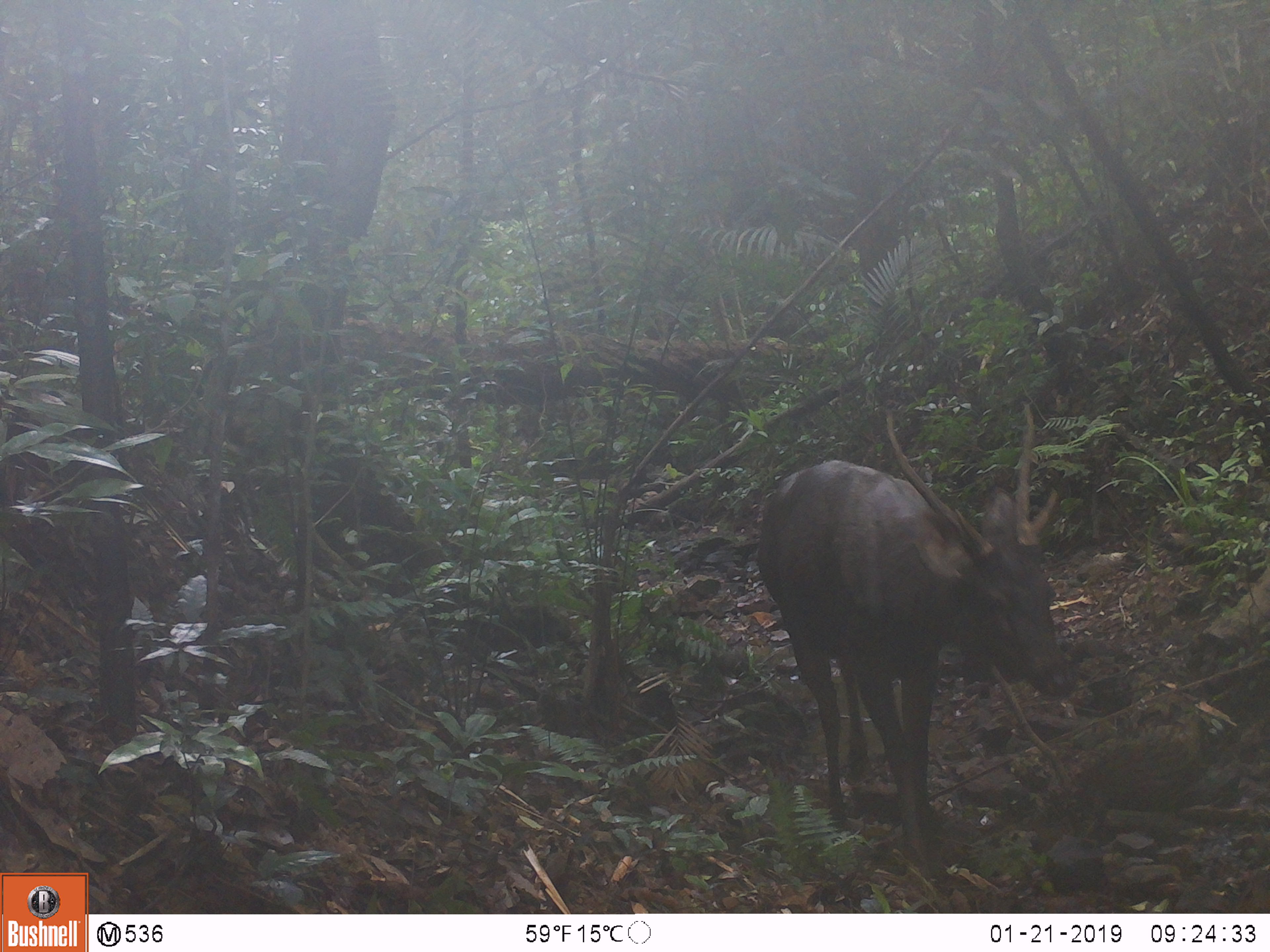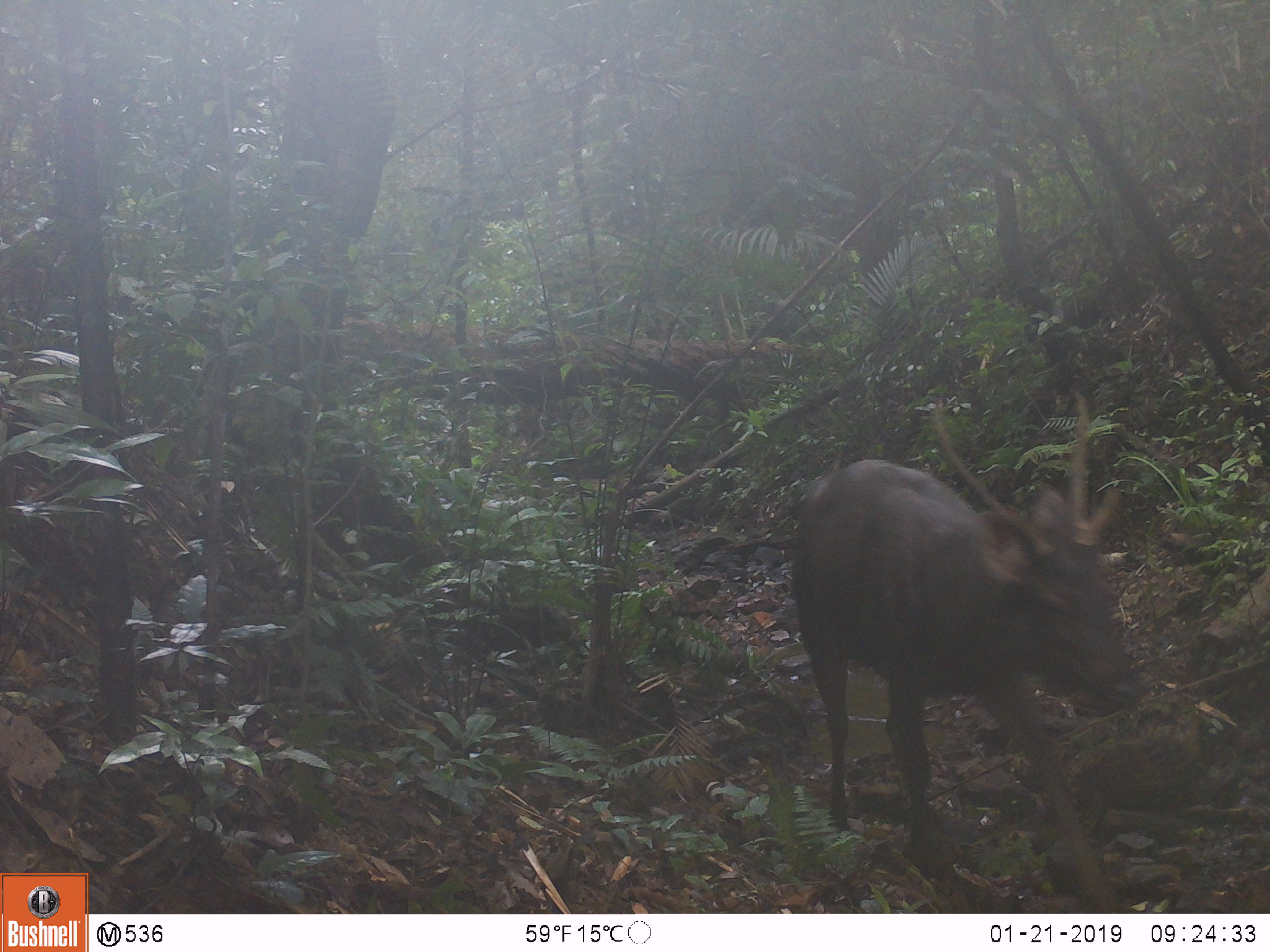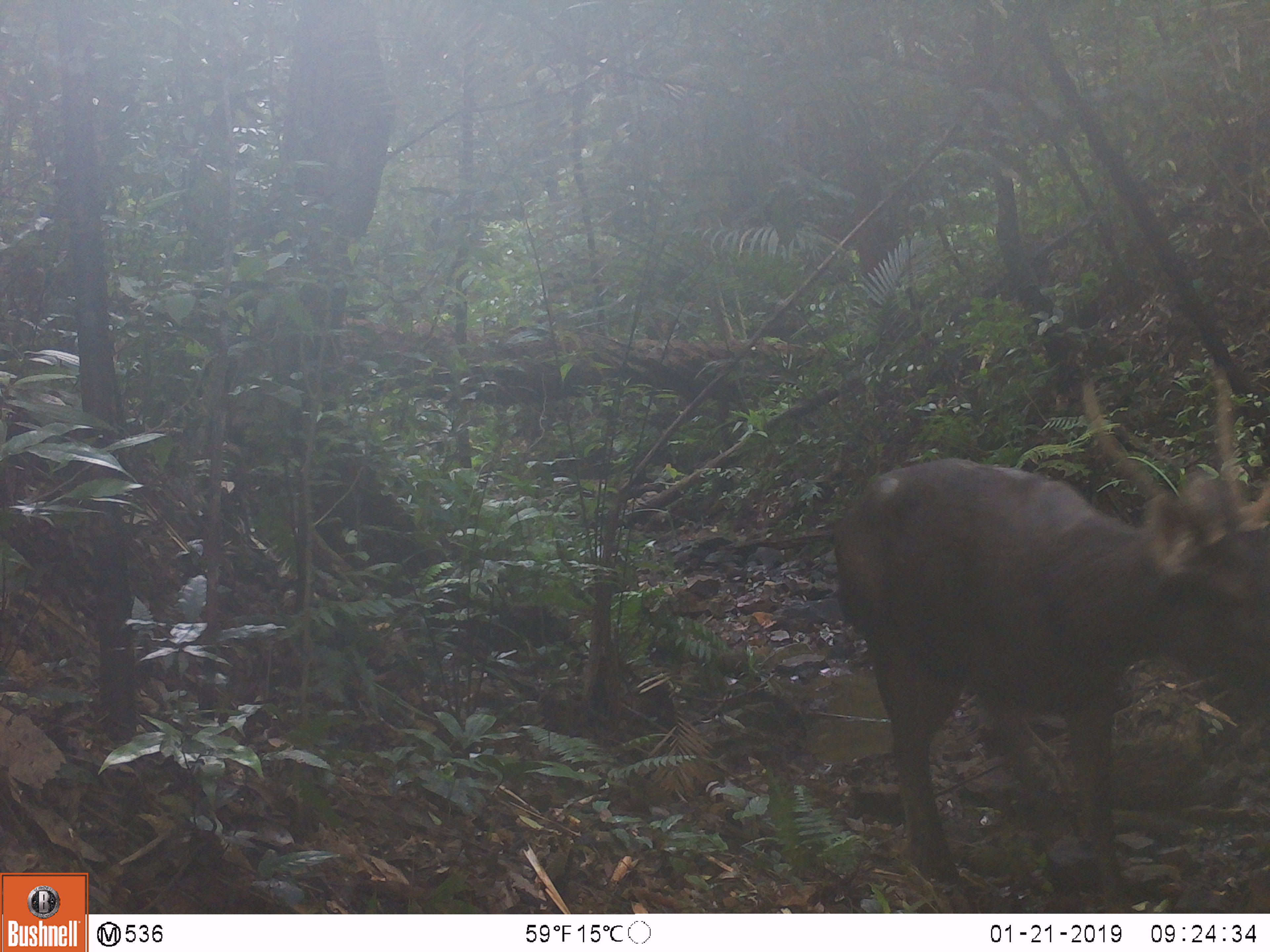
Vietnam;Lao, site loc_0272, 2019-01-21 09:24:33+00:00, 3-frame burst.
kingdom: Animalia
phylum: Chordata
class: Mammalia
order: Artiodactyla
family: Cervidae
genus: Rusa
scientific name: Rusa unicolor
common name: sambar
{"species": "sambar (Rusa unicolor)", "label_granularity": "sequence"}